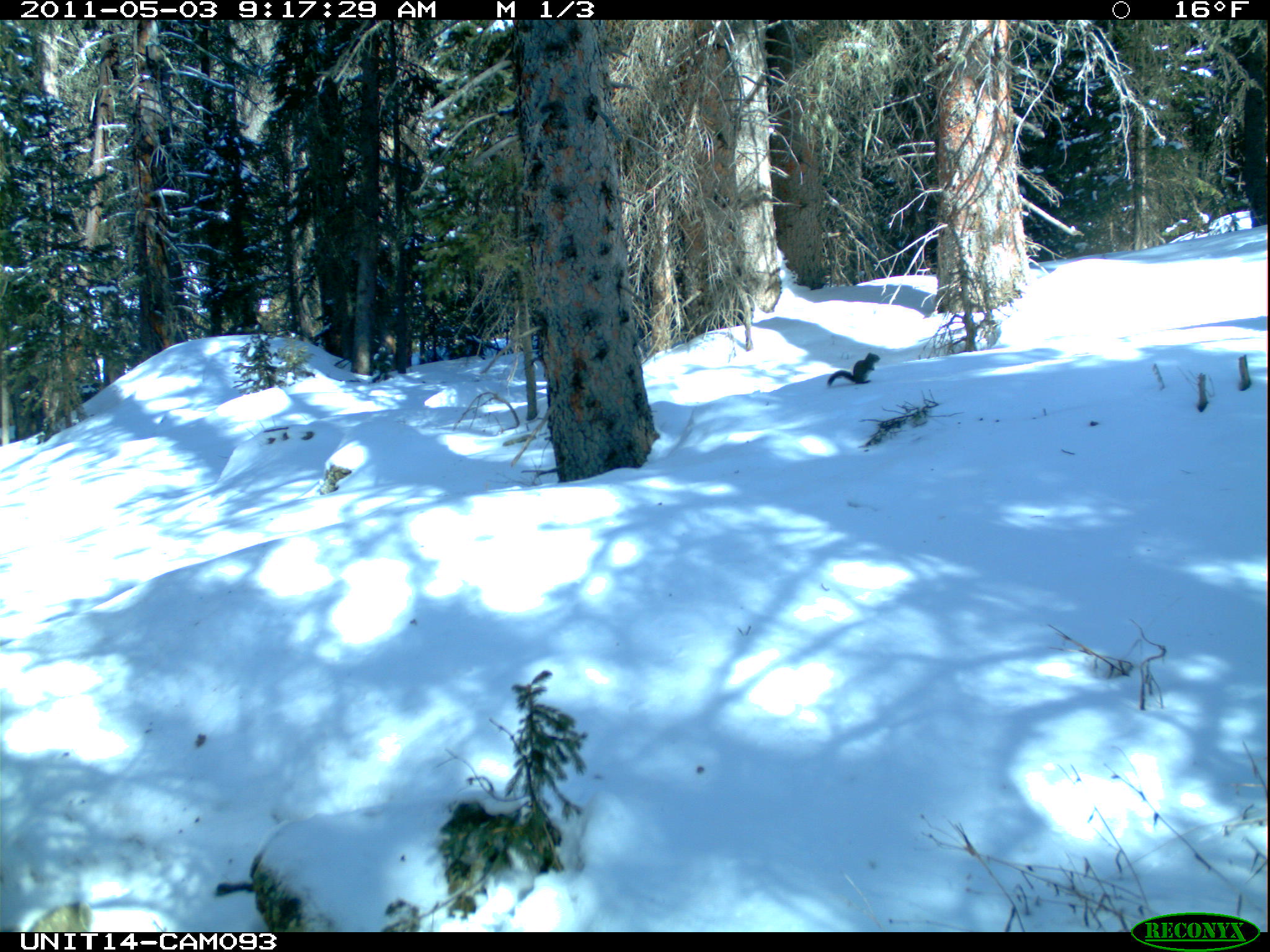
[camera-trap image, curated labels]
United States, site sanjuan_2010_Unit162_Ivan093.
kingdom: Animalia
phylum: Chordata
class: Mammalia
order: Rodentia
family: Sciuridae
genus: Tamiasciurus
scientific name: Tamiasciurus hudsonicus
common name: american red squirrel